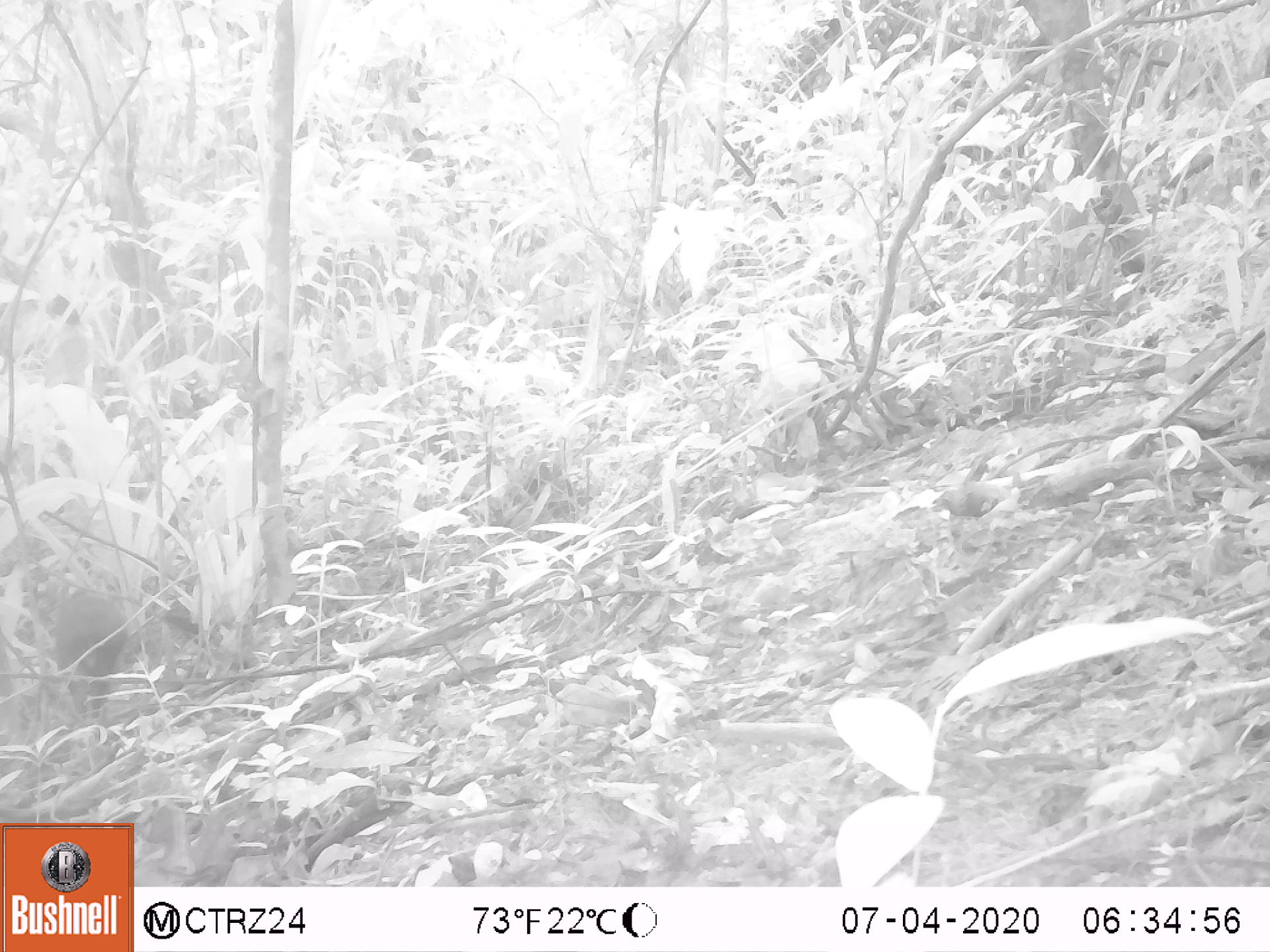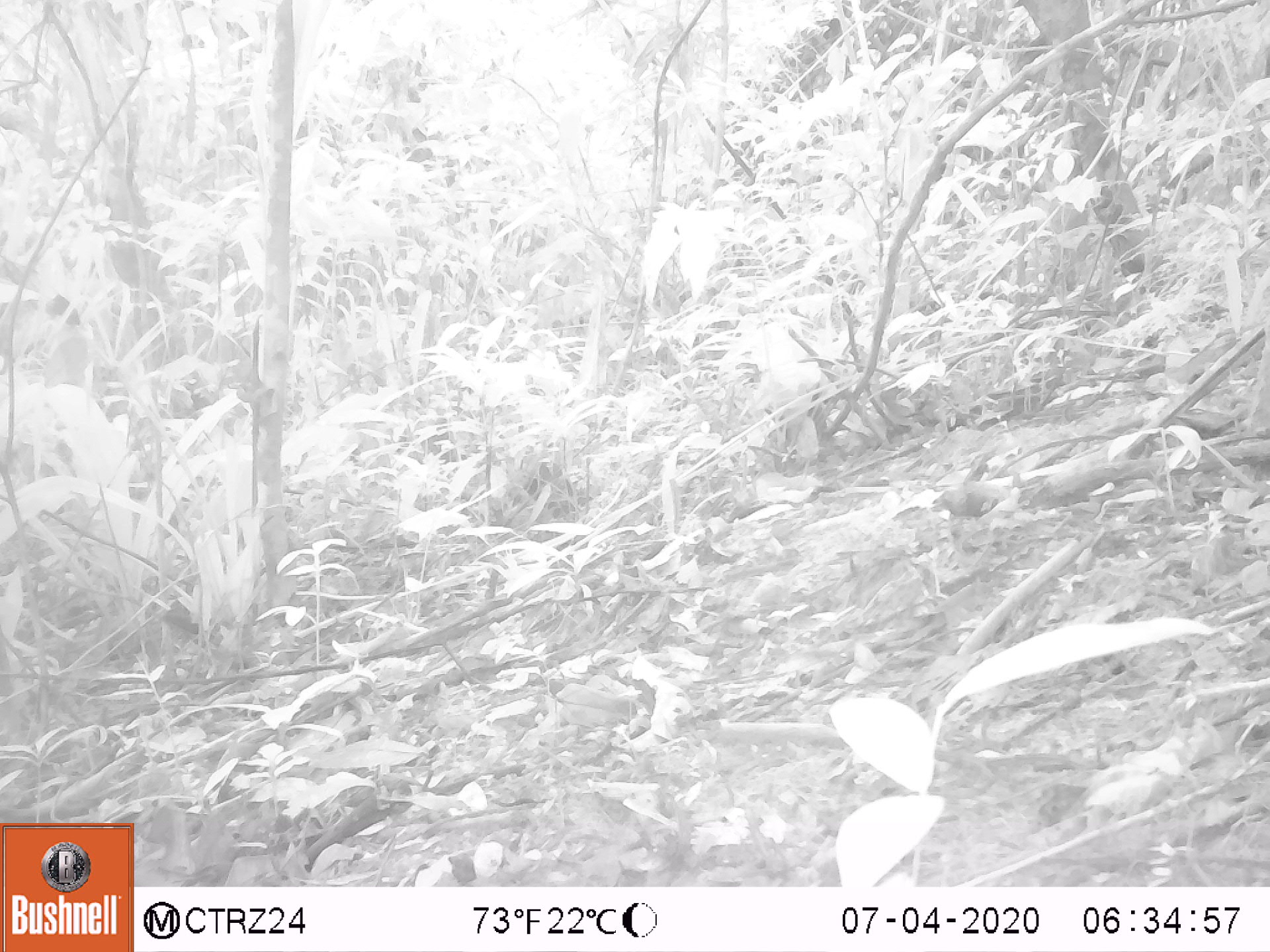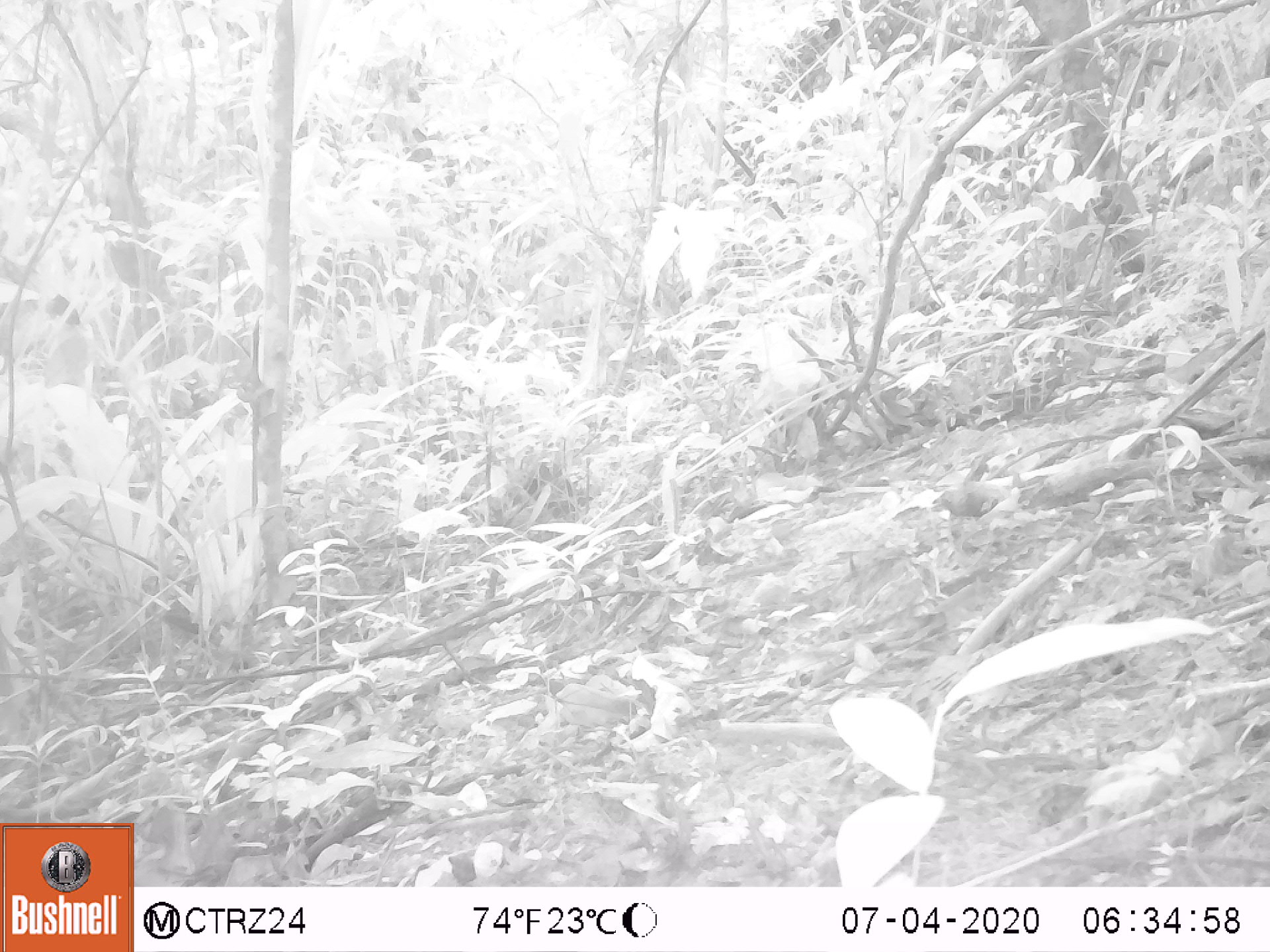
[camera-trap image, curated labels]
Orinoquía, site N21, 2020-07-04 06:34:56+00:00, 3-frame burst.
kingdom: Animalia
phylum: Chordata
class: Mammalia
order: Rodentia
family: Dasyproctidae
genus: Dasyprocta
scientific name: Dasyprocta fuliginosa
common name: black agouti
Black agouti (Dasyprocta fuliginosa).